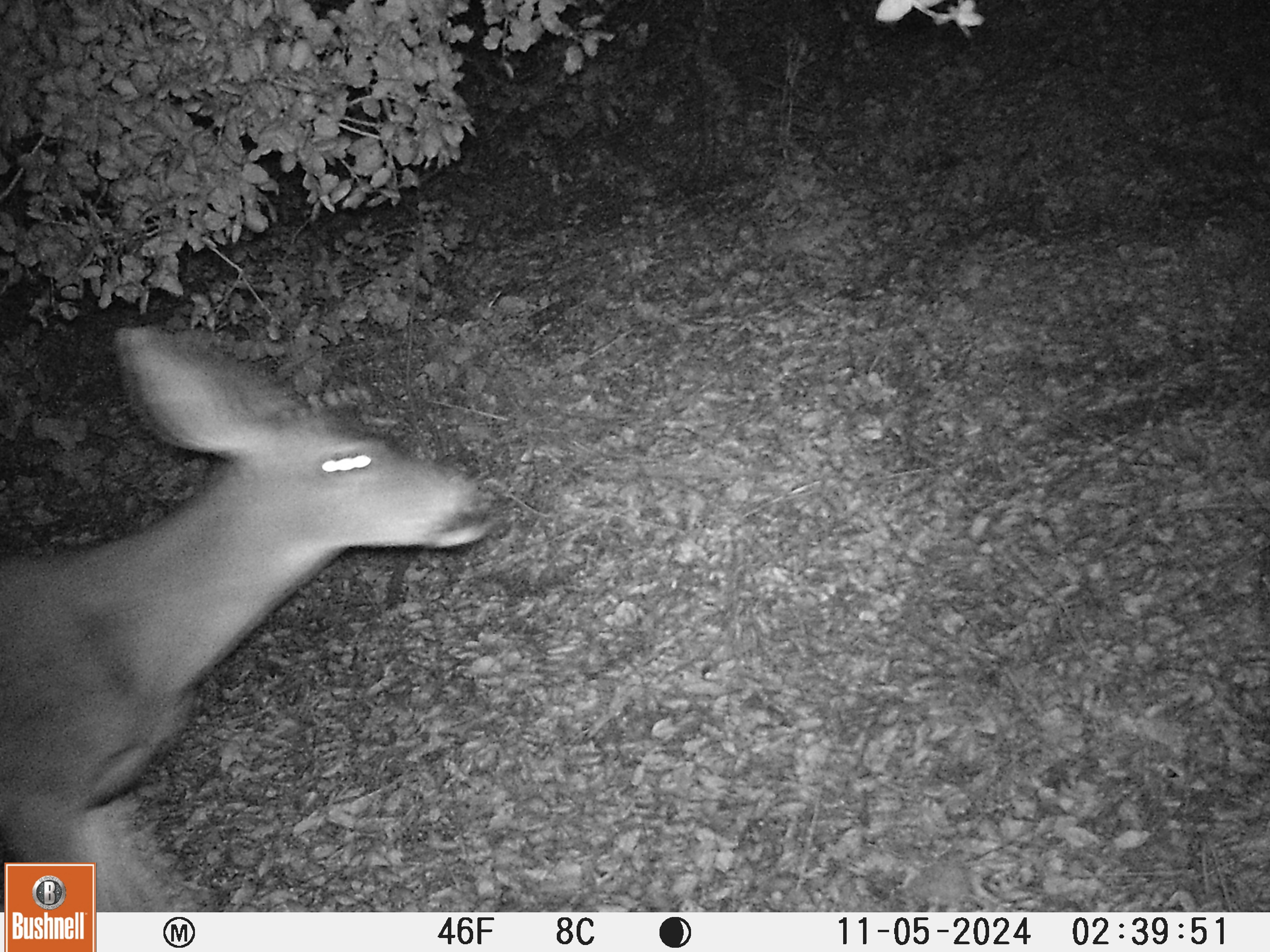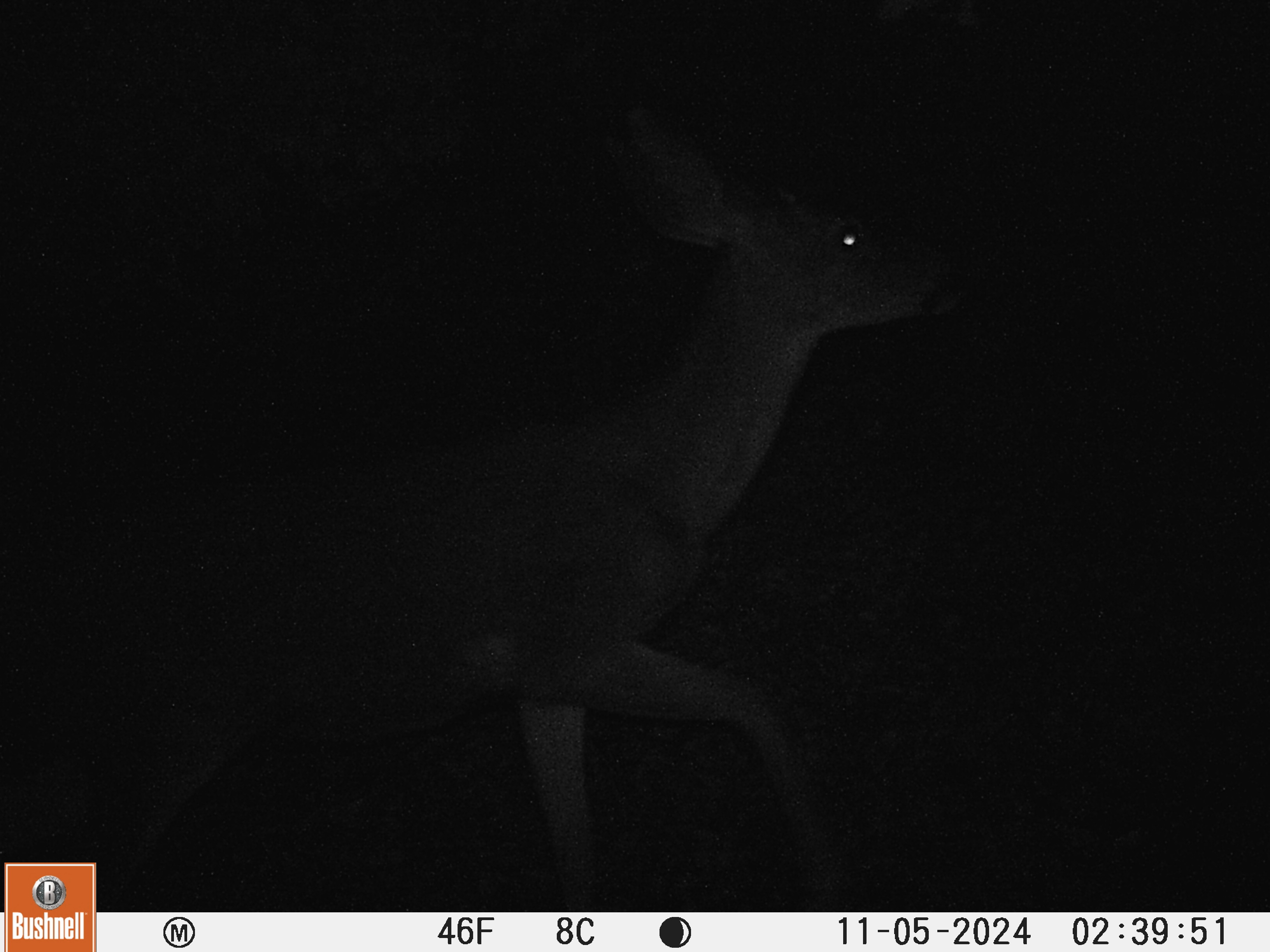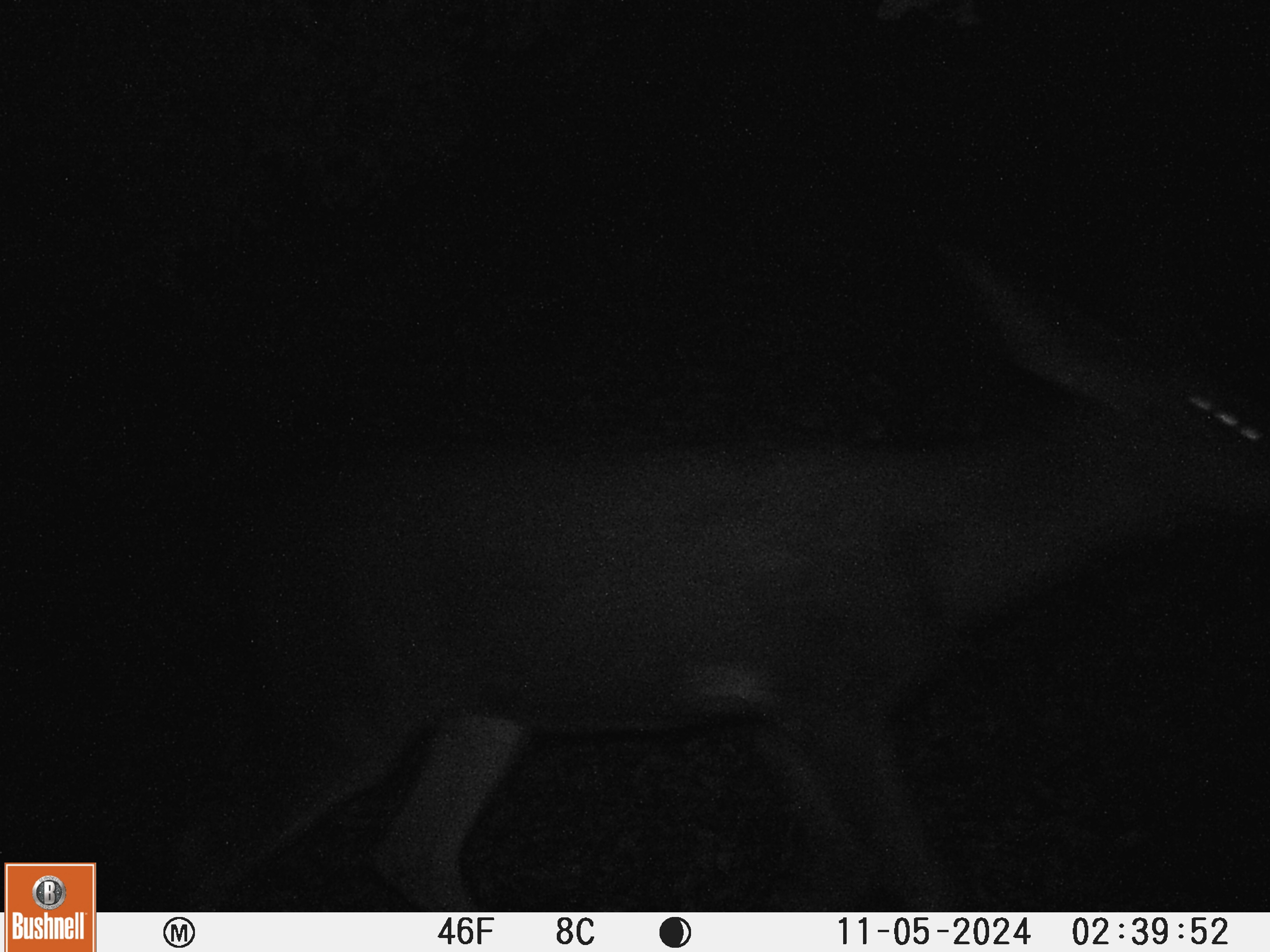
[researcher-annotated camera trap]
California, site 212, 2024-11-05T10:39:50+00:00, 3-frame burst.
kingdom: Animalia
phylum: Chordata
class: Mammalia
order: Artiodactyla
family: Cervidae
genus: Odocoileus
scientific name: Odocoileus hemionus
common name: mule deer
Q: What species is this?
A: Mule deer (Odocoileus hemionus).